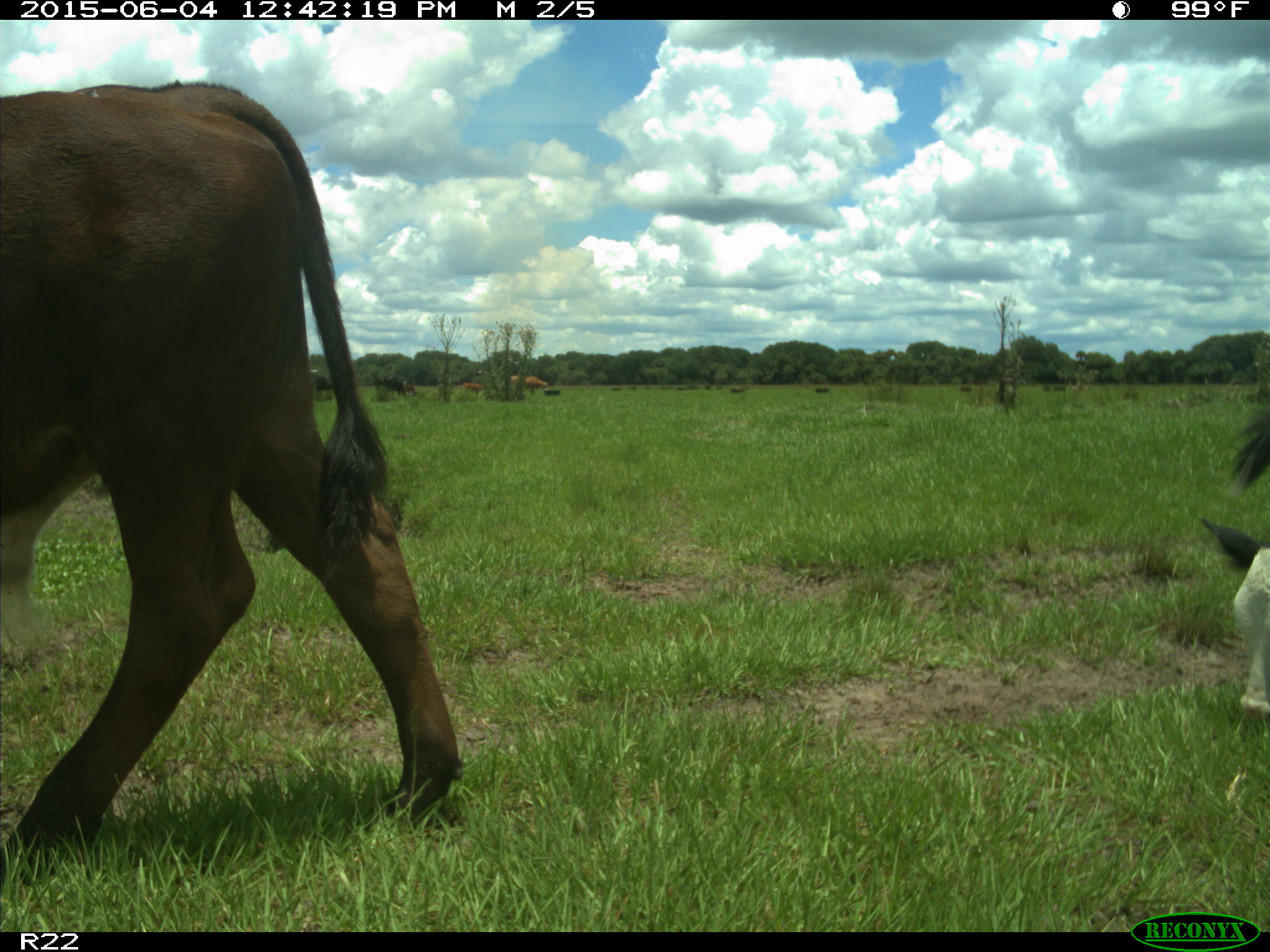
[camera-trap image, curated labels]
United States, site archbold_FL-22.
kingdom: Animalia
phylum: Chordata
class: Mammalia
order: Artiodactyla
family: Bovidae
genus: Bos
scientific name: Bos taurus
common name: domestic cow